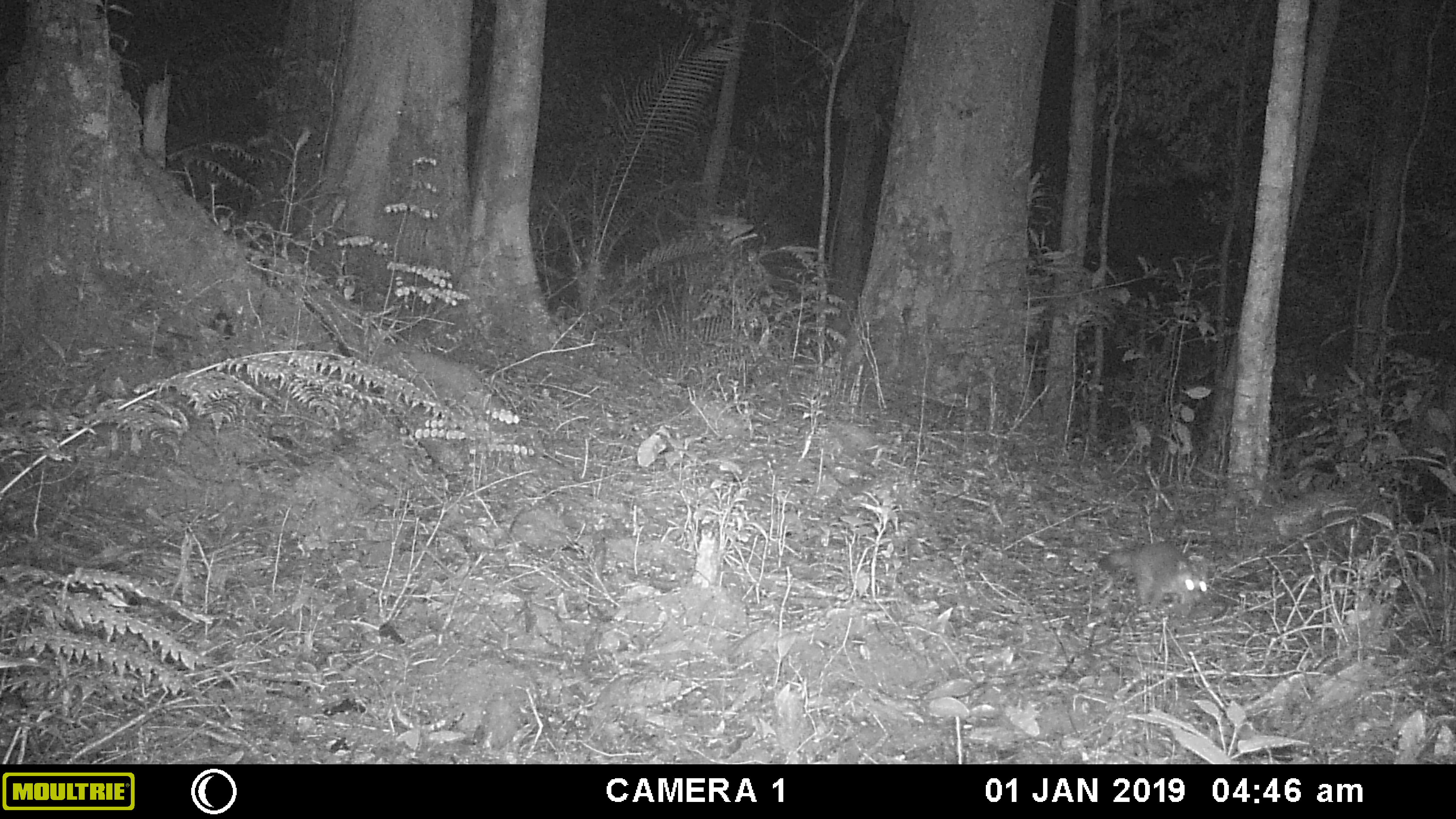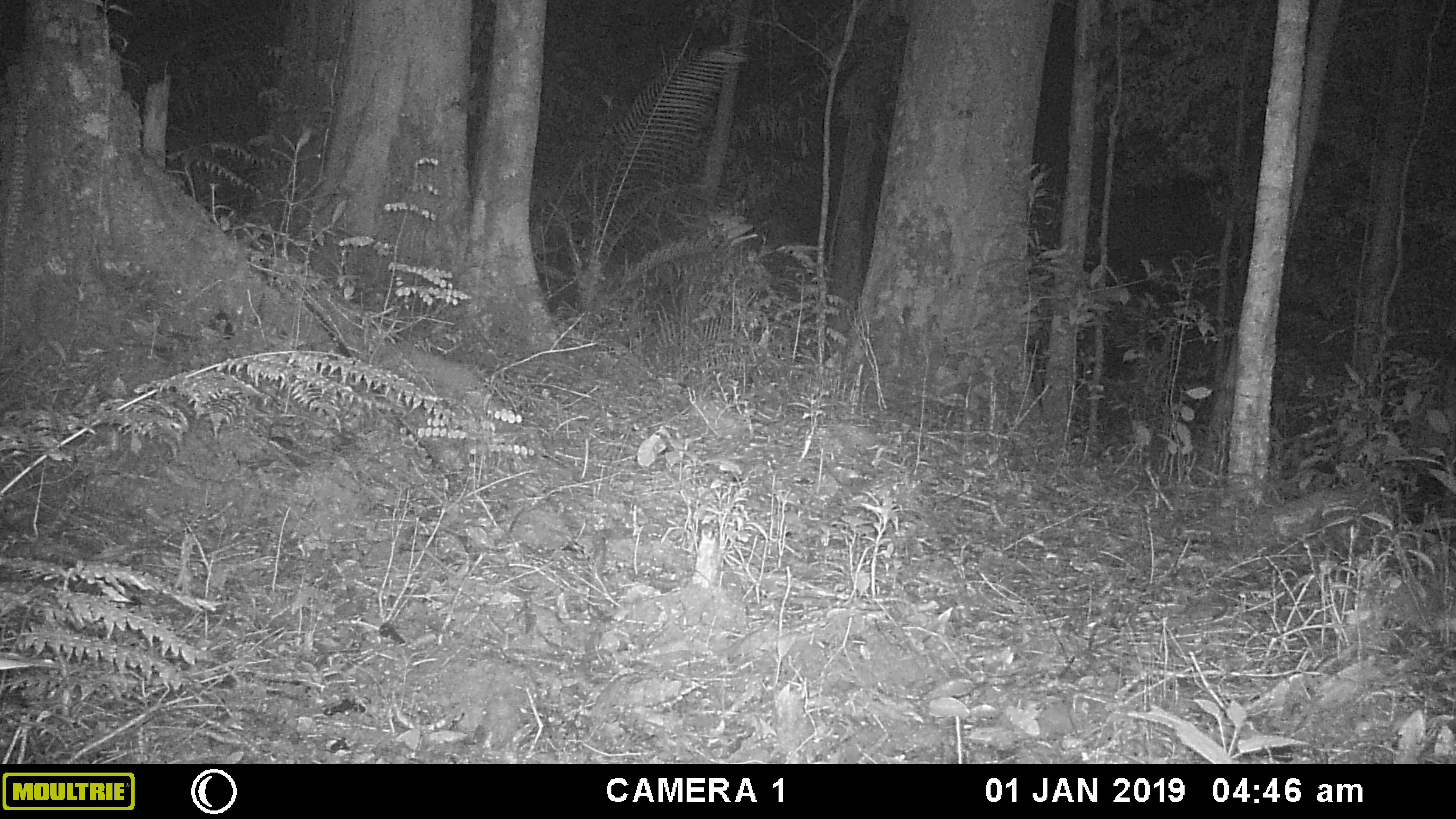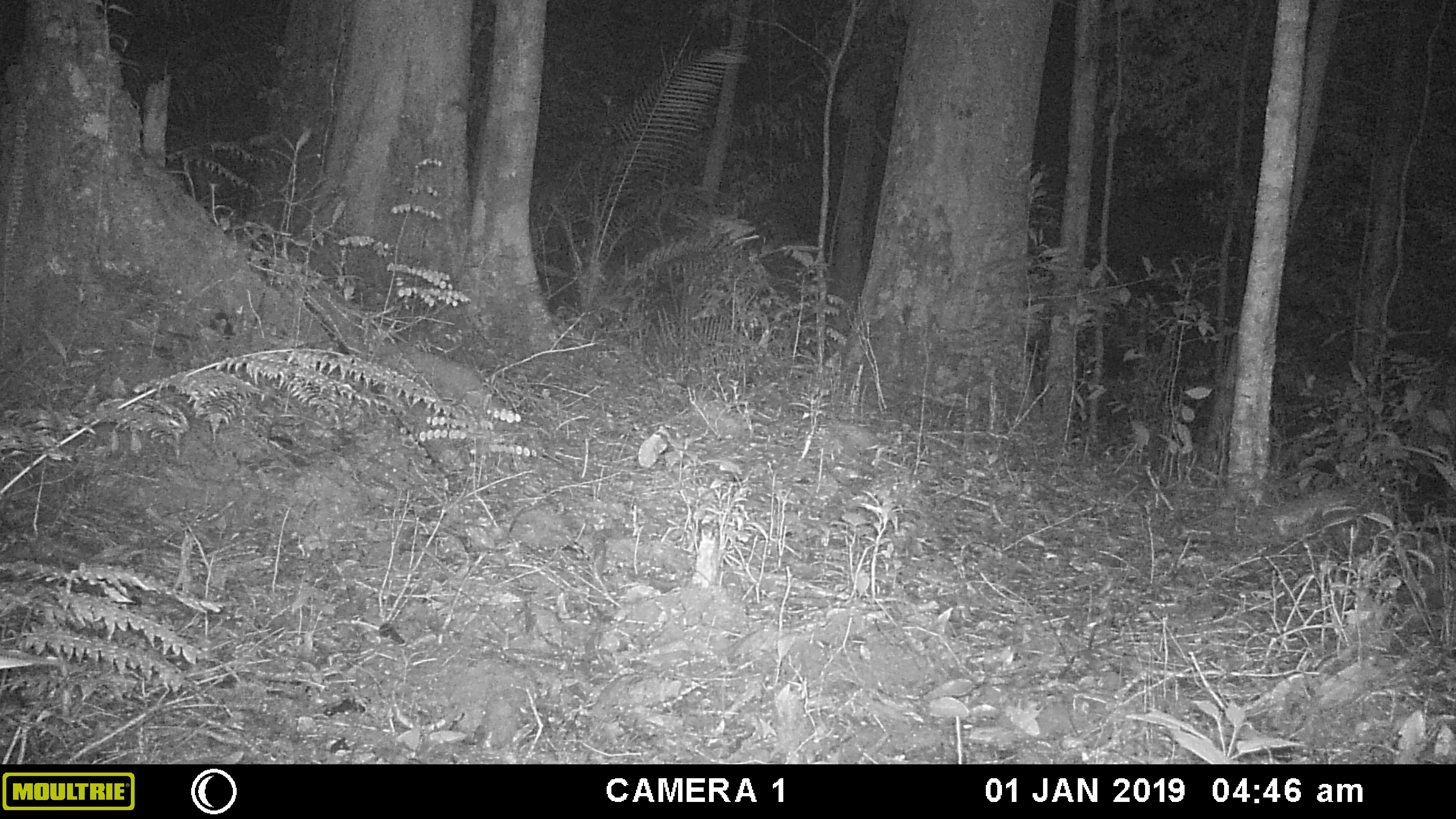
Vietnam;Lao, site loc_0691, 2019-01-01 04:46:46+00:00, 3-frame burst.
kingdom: Animalia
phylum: Chordata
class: Mammalia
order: Carnivora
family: Mustelidae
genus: Melogale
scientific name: Melogale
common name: ferret badger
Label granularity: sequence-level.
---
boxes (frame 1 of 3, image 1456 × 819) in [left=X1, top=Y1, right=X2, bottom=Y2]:
ferret badger: [left=1097, top=542, right=1208, bottom=614]